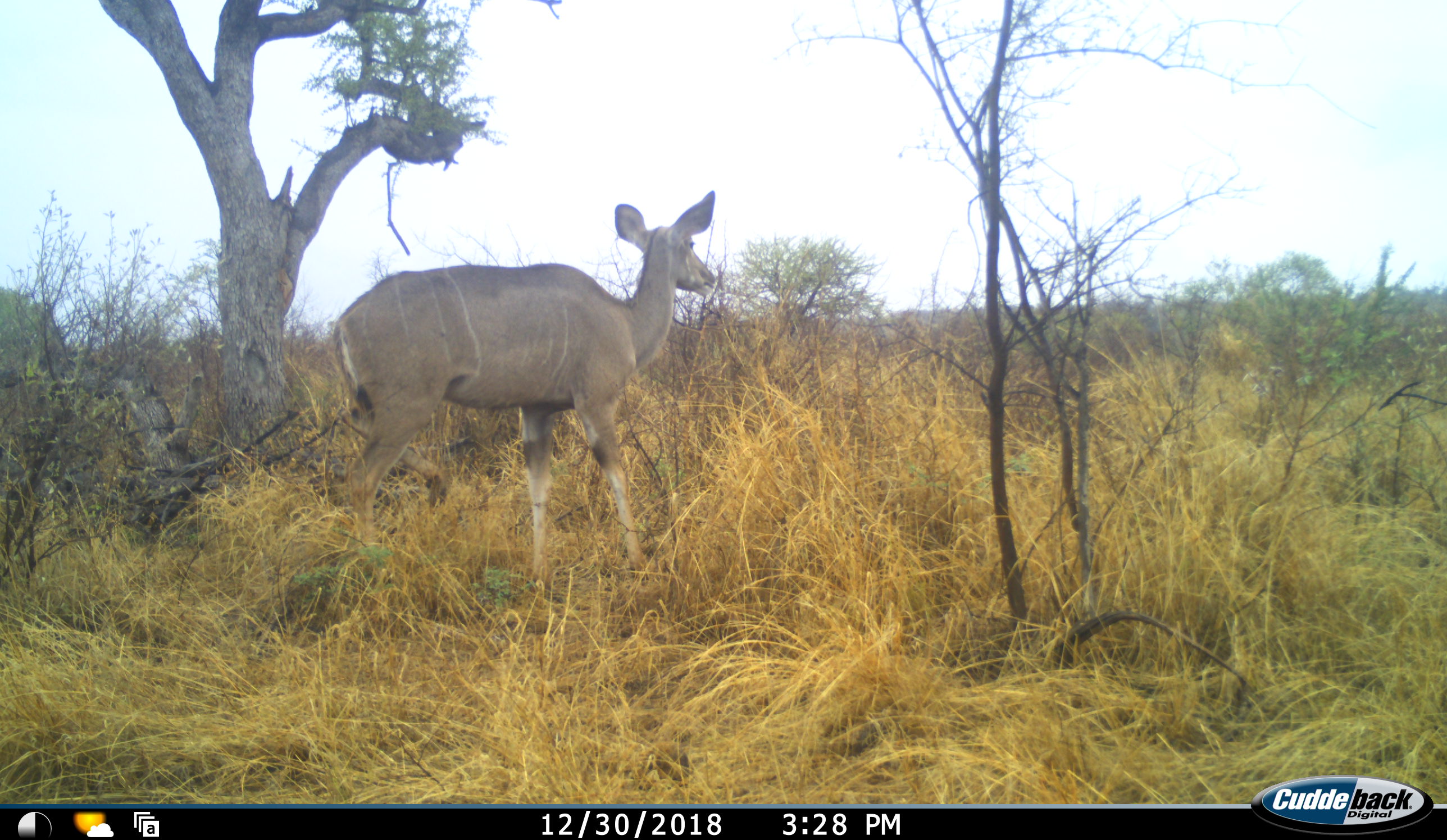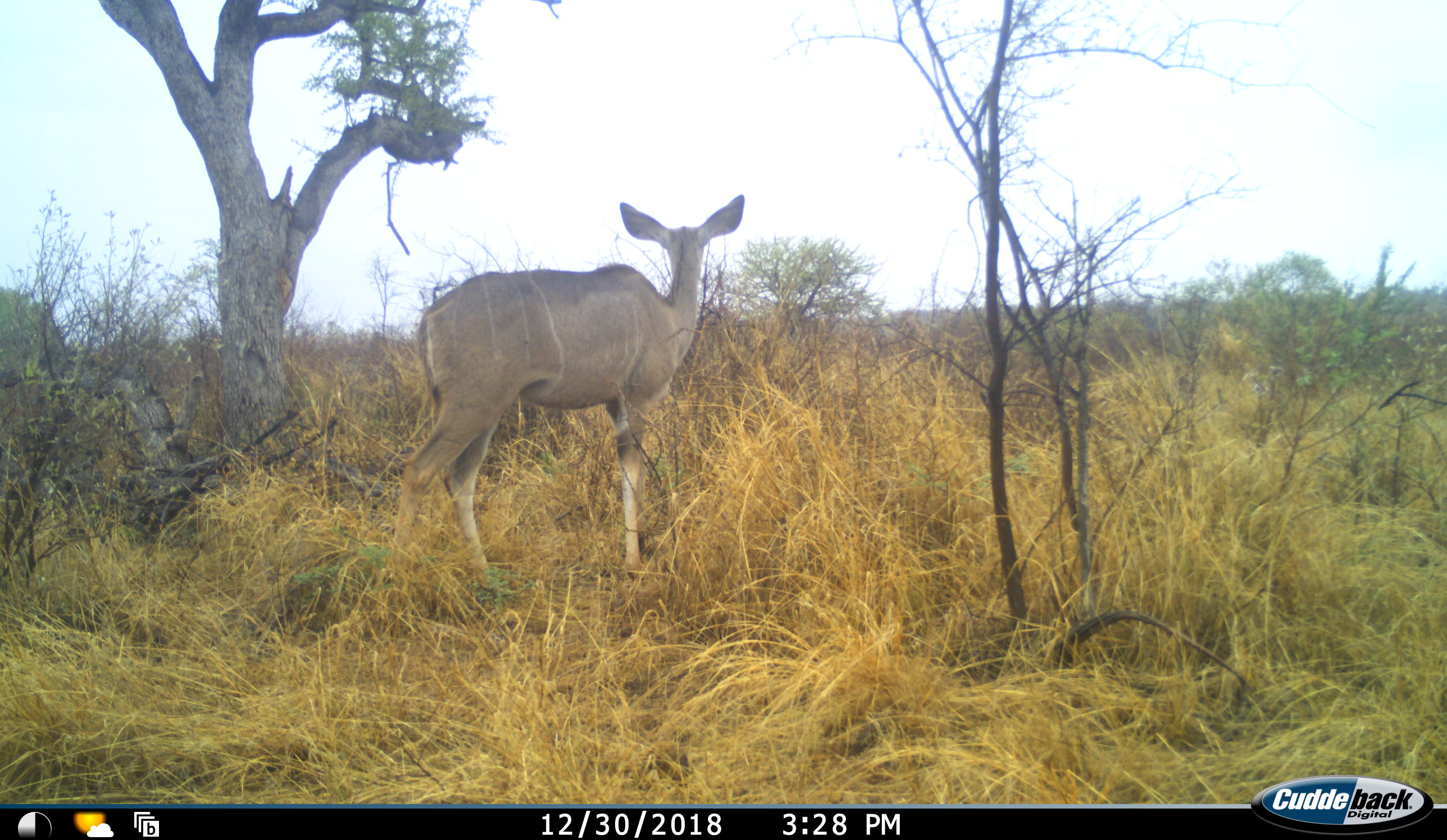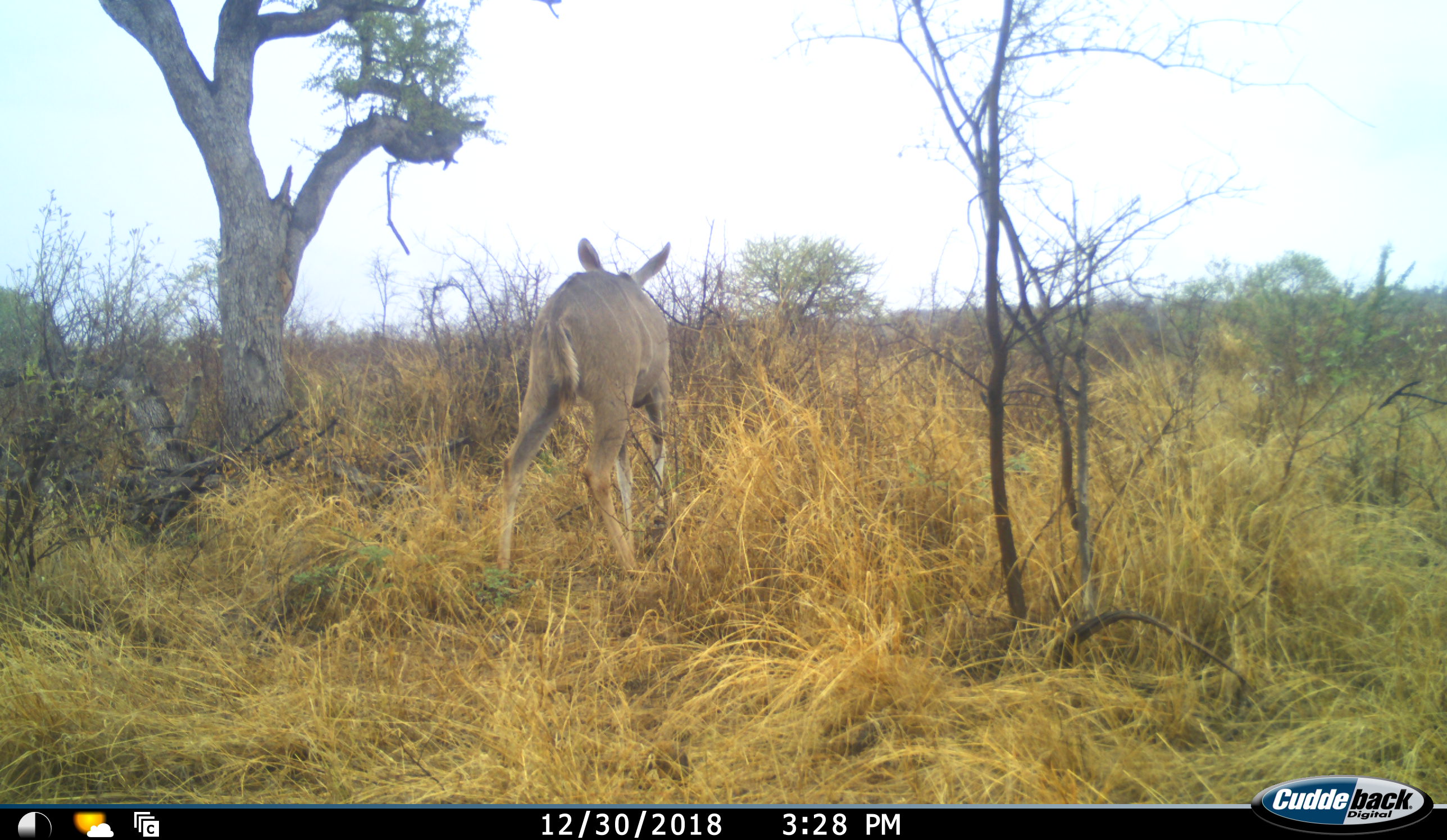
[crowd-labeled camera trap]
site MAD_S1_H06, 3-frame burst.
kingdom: Animalia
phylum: Chordata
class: Mammalia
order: Artiodactyla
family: Bovidae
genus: Tragelaphus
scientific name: Tragelaphus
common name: kudu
Kudu (Tragelaphus), count 1. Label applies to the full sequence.